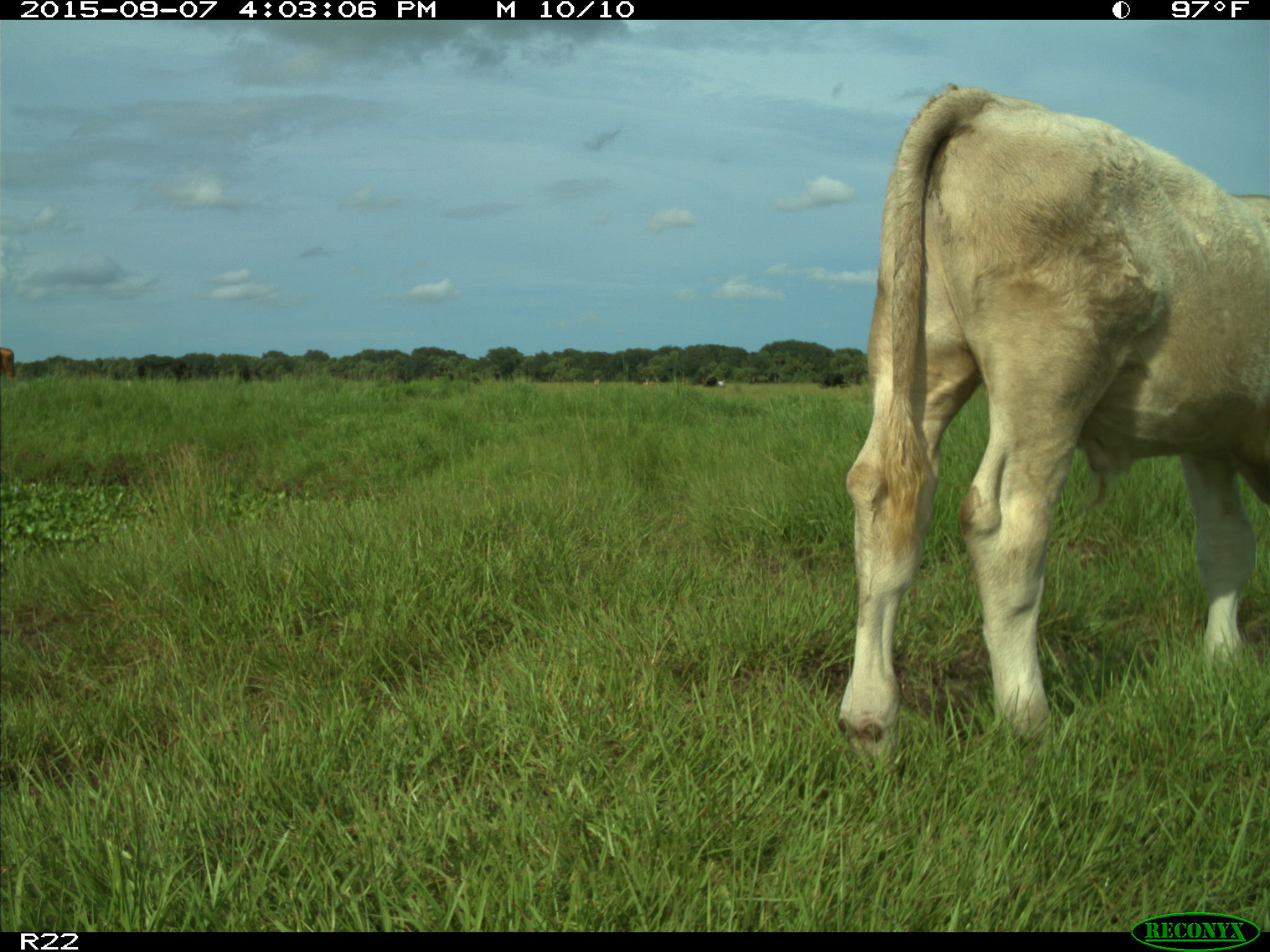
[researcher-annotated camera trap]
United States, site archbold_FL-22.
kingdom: Animalia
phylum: Chordata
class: Mammalia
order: Artiodactyla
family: Bovidae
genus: Bos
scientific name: Bos taurus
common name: domestic cow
Bos taurus (domestic cow).